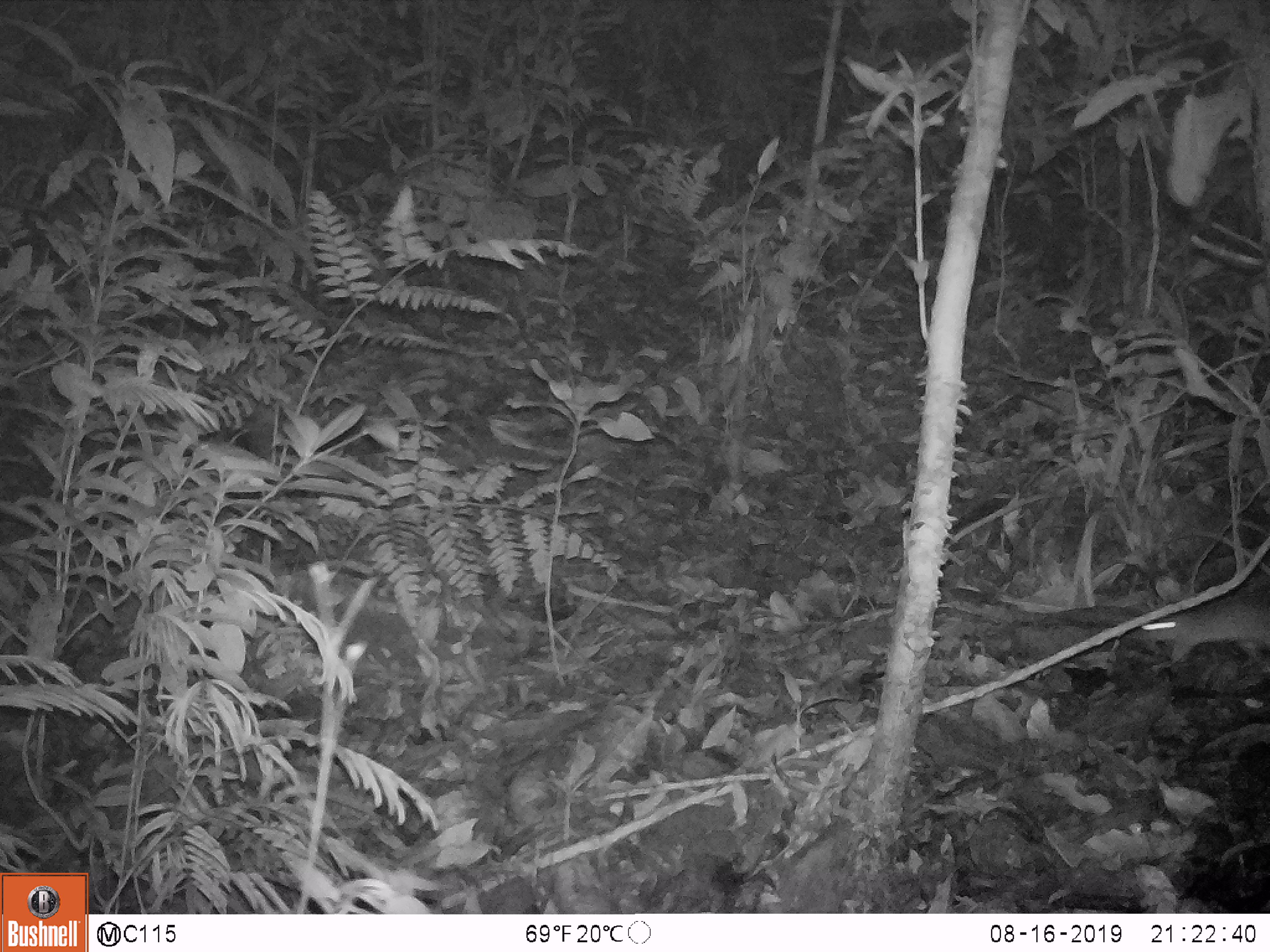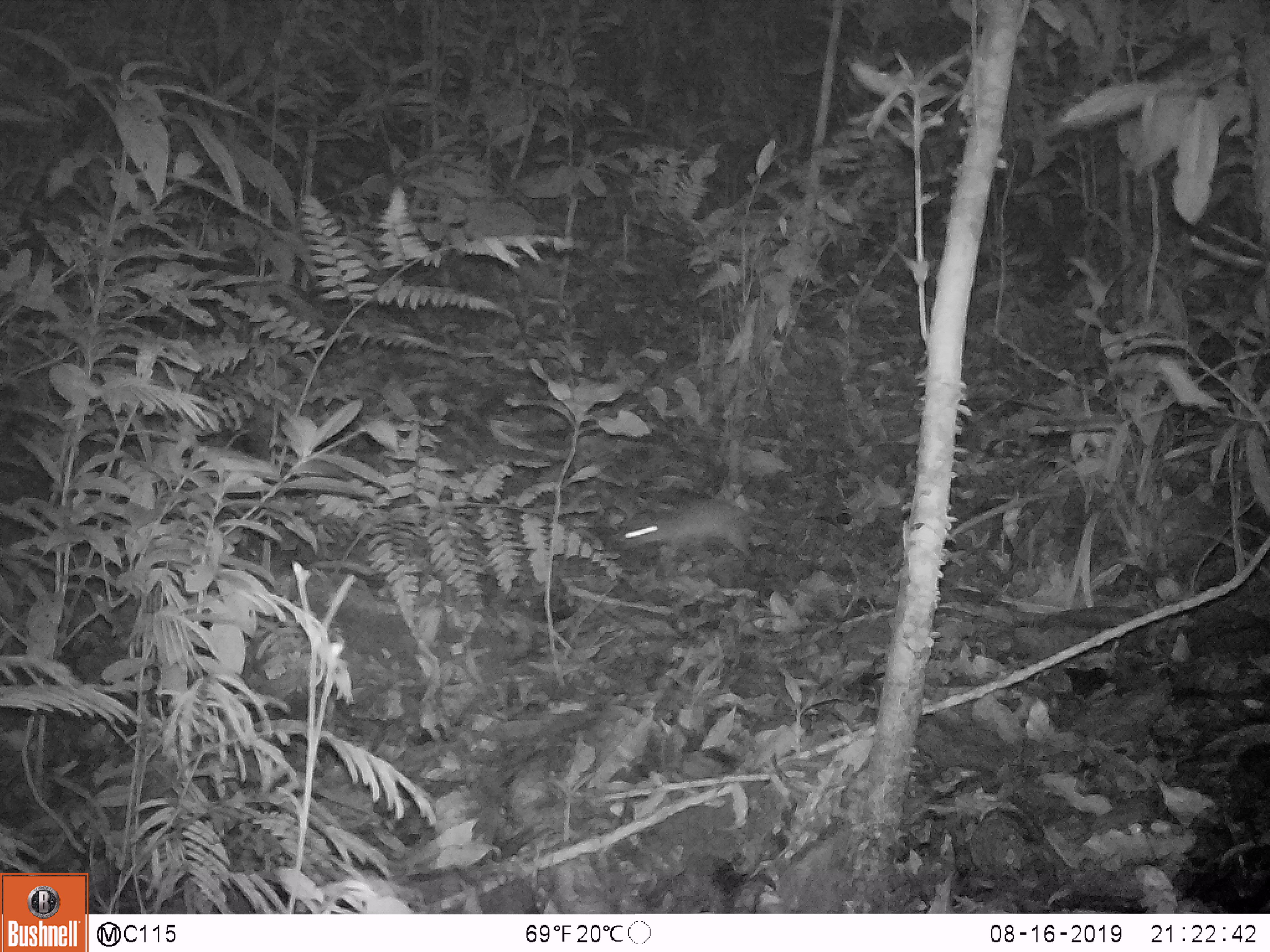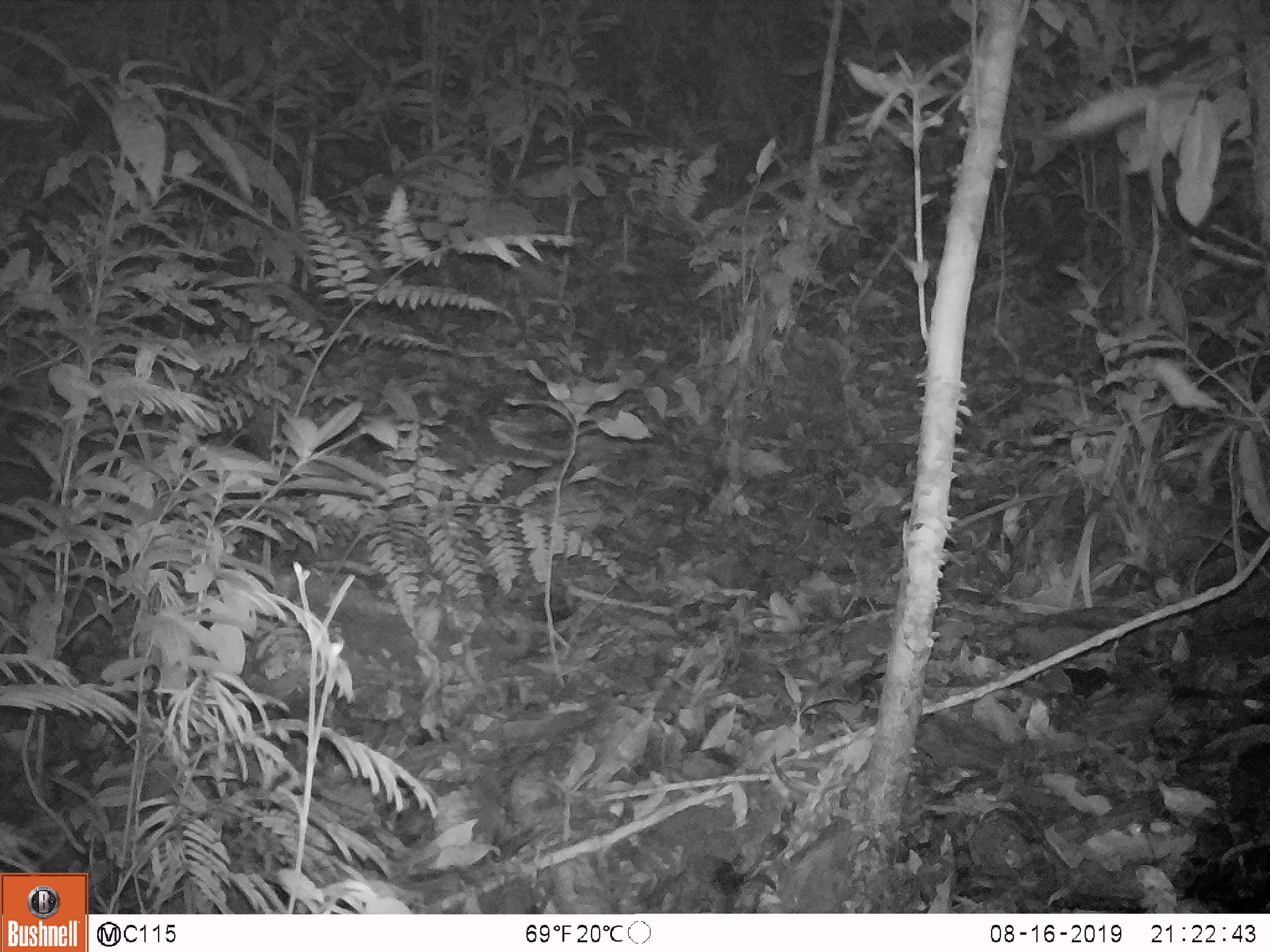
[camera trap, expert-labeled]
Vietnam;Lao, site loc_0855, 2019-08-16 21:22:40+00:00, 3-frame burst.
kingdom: Animalia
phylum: Chordata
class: Mammalia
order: Rodentia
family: Muridae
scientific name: Muridae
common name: old-world mice and rats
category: unidentified murid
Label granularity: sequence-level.